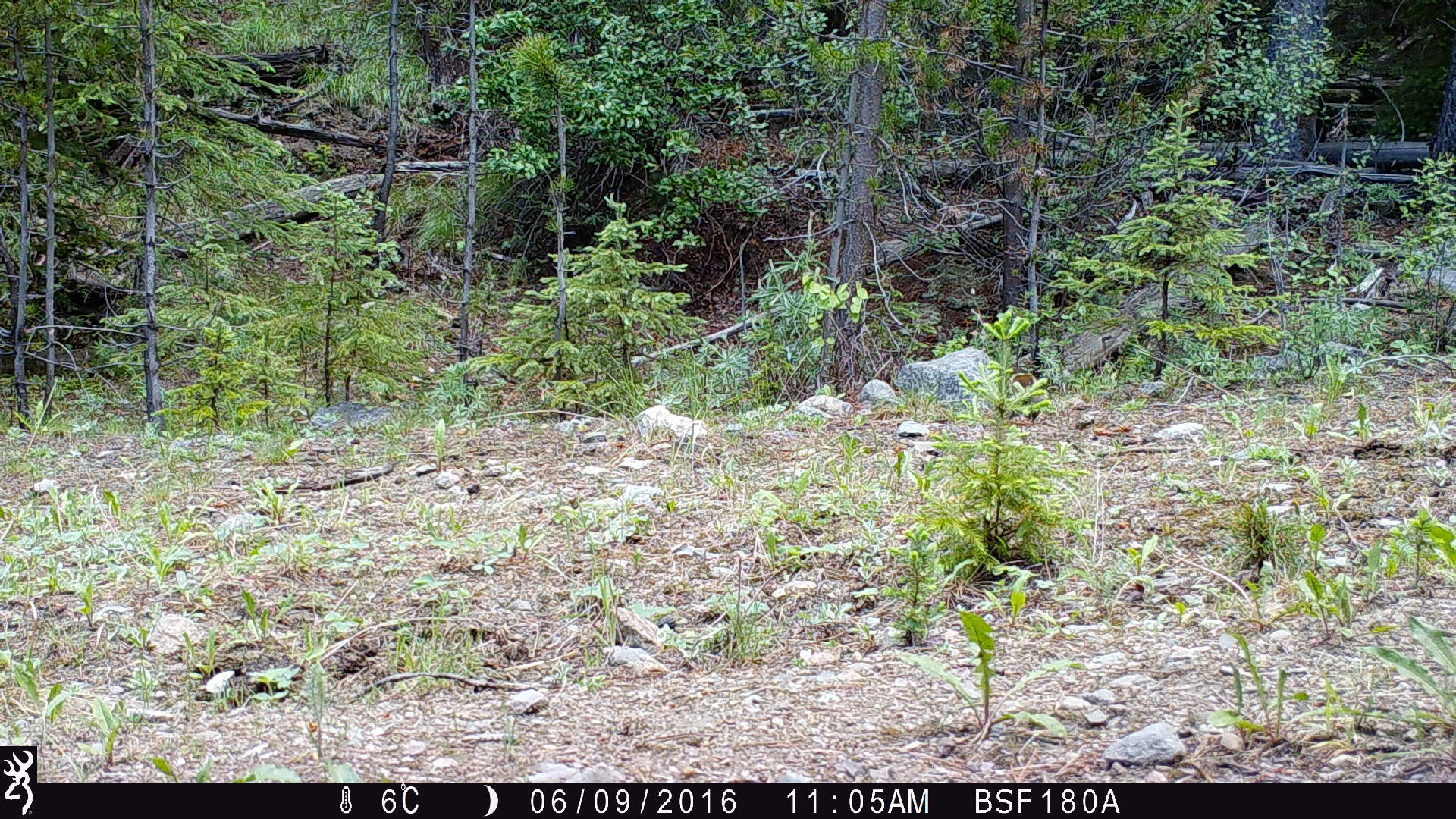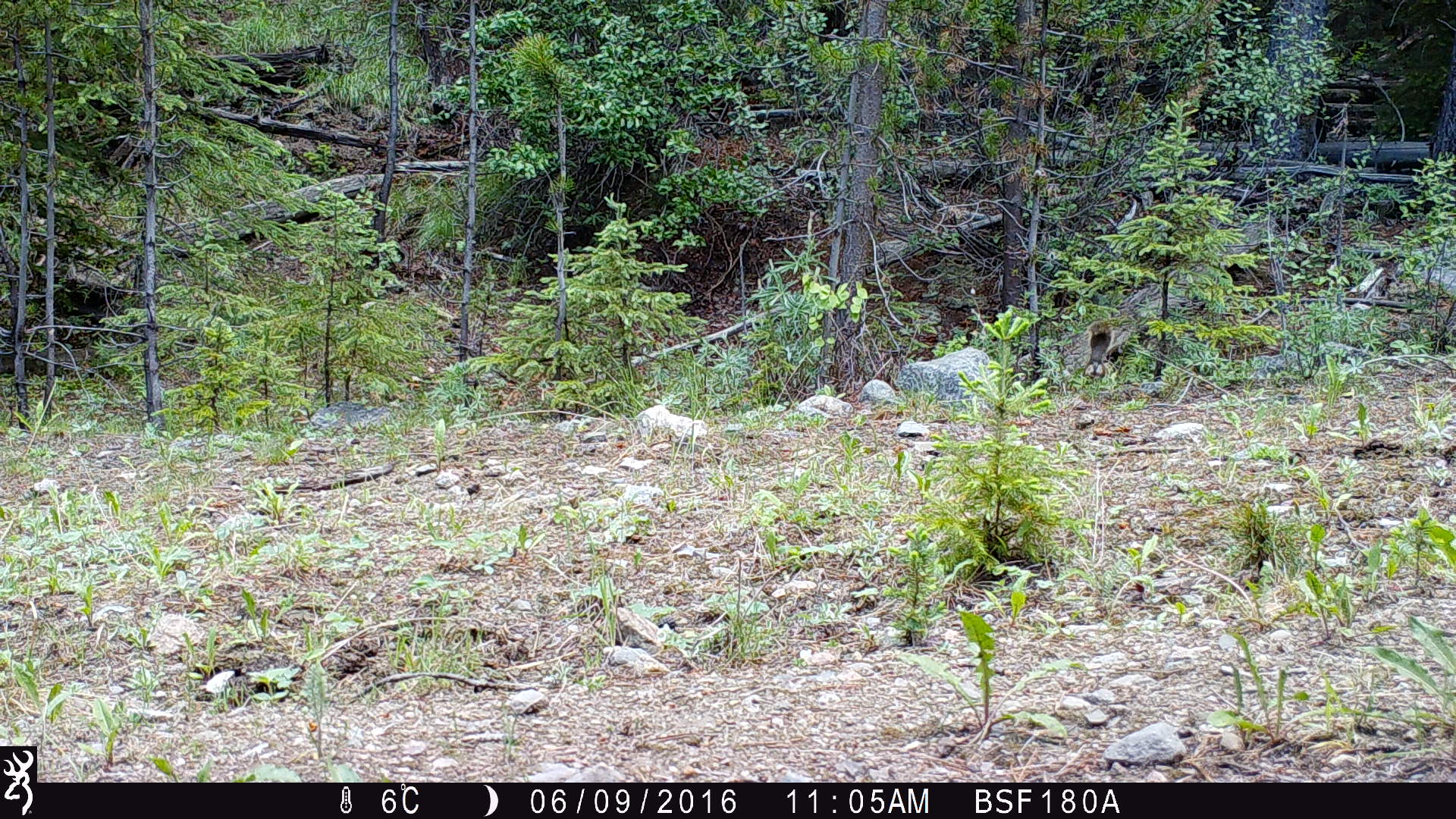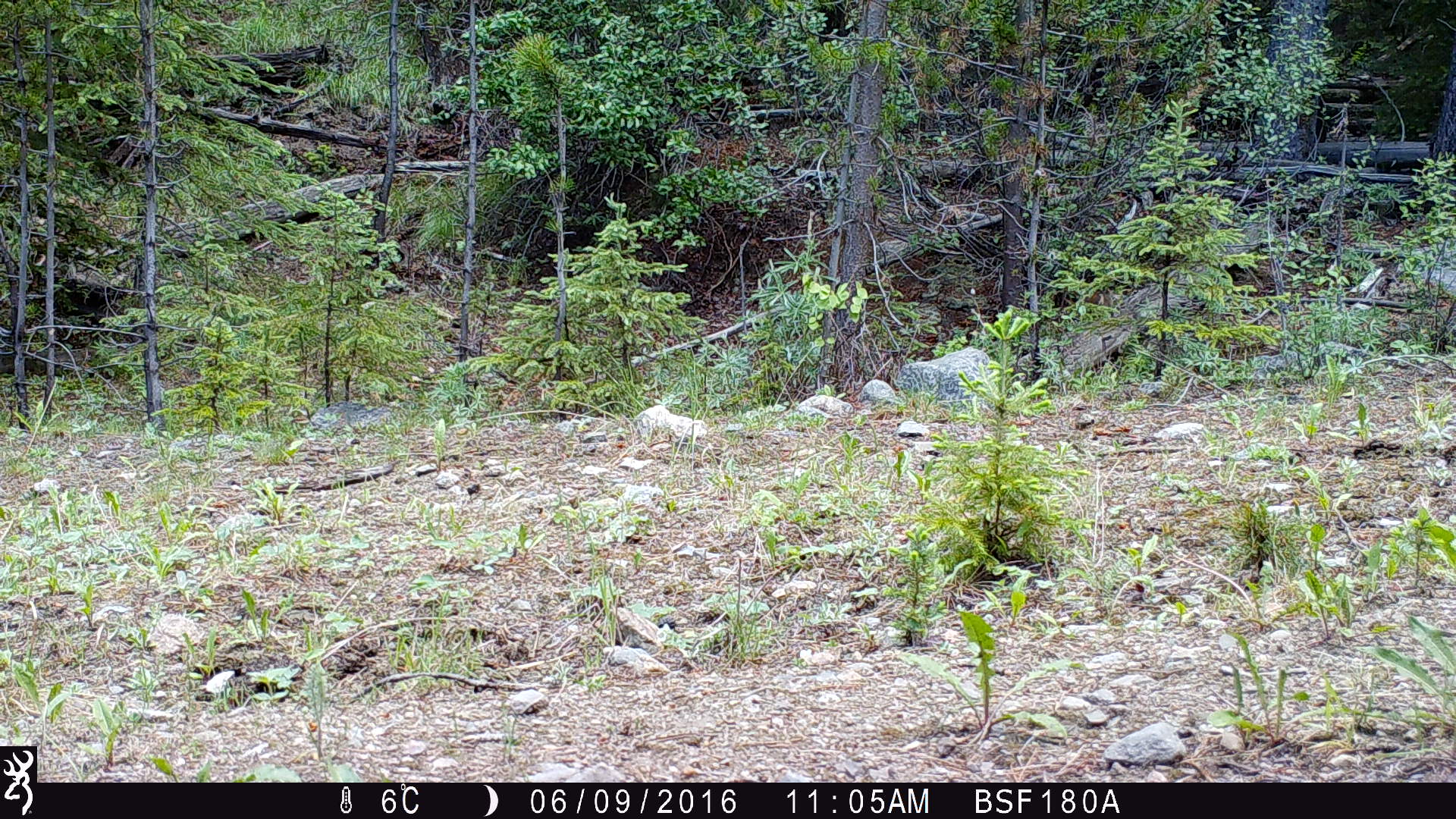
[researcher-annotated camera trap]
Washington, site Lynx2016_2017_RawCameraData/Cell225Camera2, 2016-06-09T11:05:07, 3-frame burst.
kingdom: Animalia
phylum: Chordata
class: Mammalia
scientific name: Mammalia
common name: small mammal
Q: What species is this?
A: Small mammal (Mammalia).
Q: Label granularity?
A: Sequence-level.